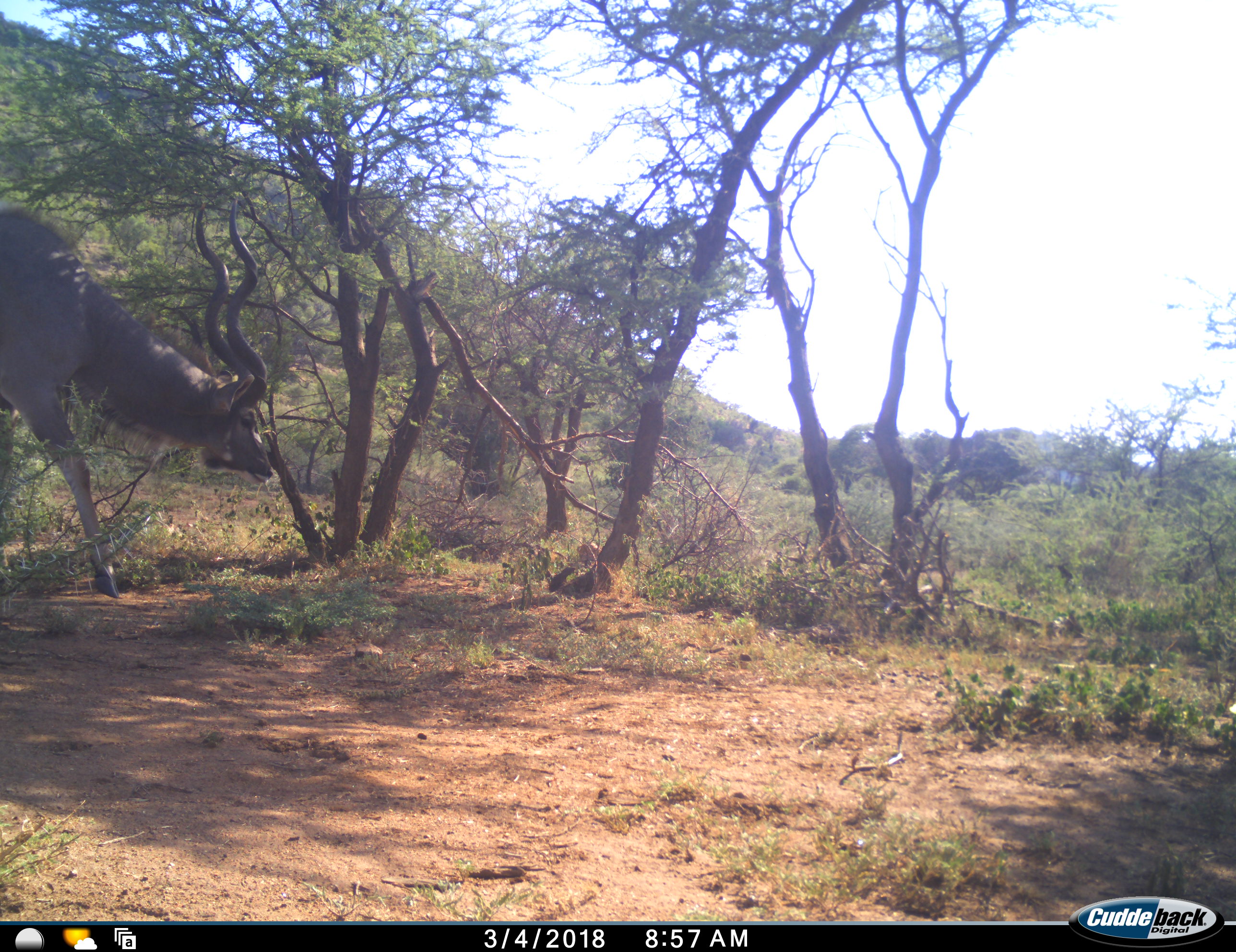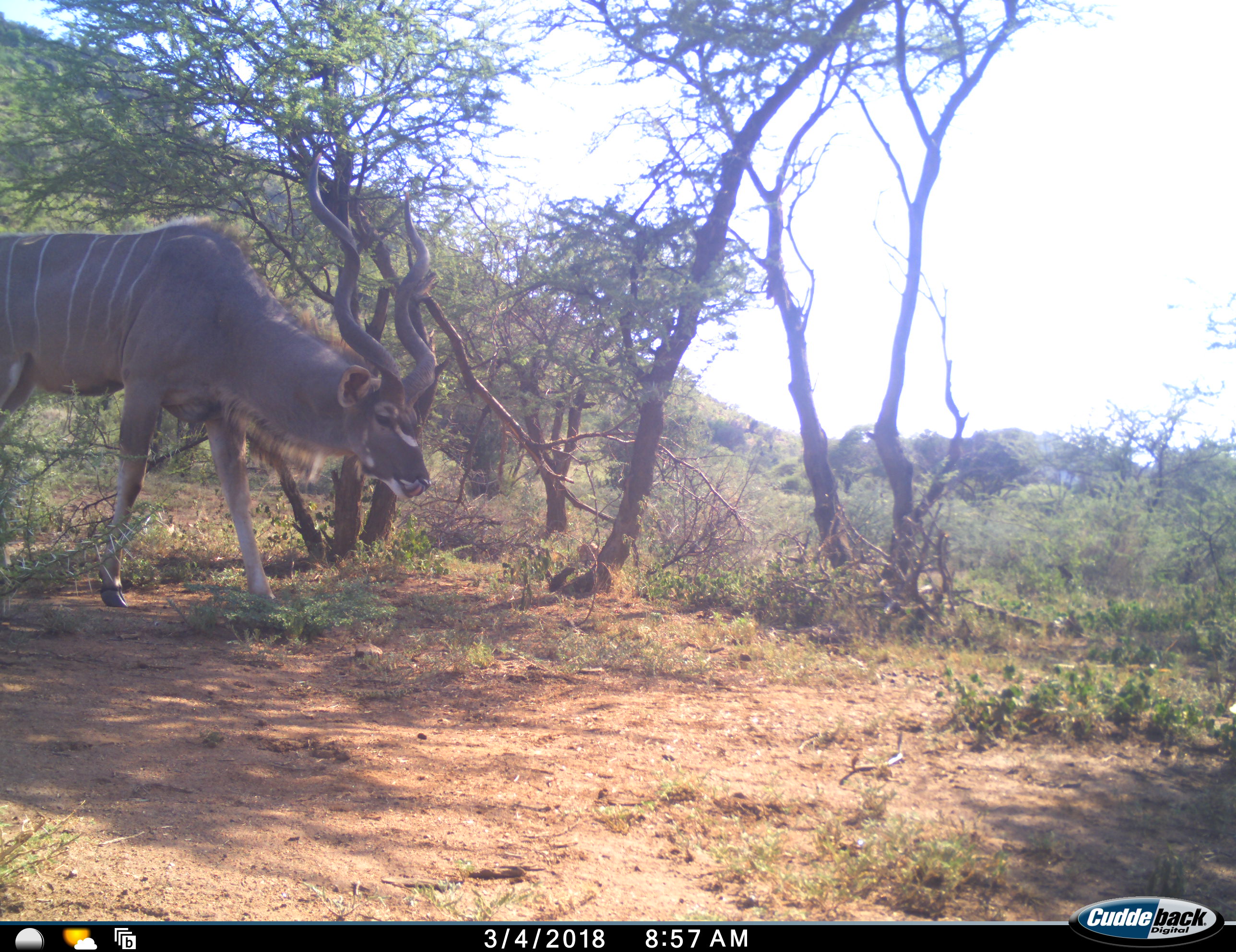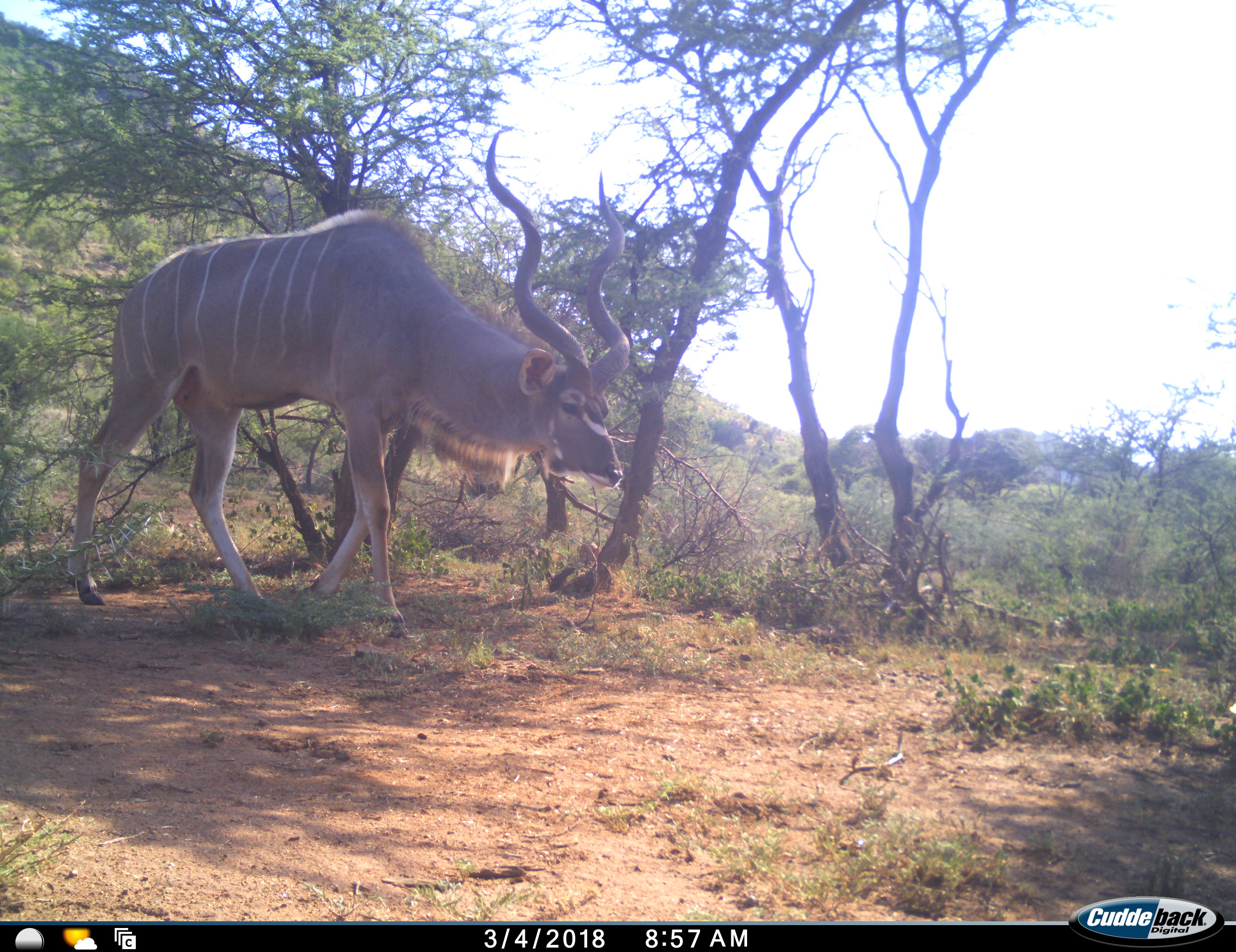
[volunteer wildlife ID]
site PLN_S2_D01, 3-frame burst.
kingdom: Animalia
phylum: Chordata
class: Mammalia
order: Artiodactyla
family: Bovidae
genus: Tragelaphus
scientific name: Tragelaphus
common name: kudu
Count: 1.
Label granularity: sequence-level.